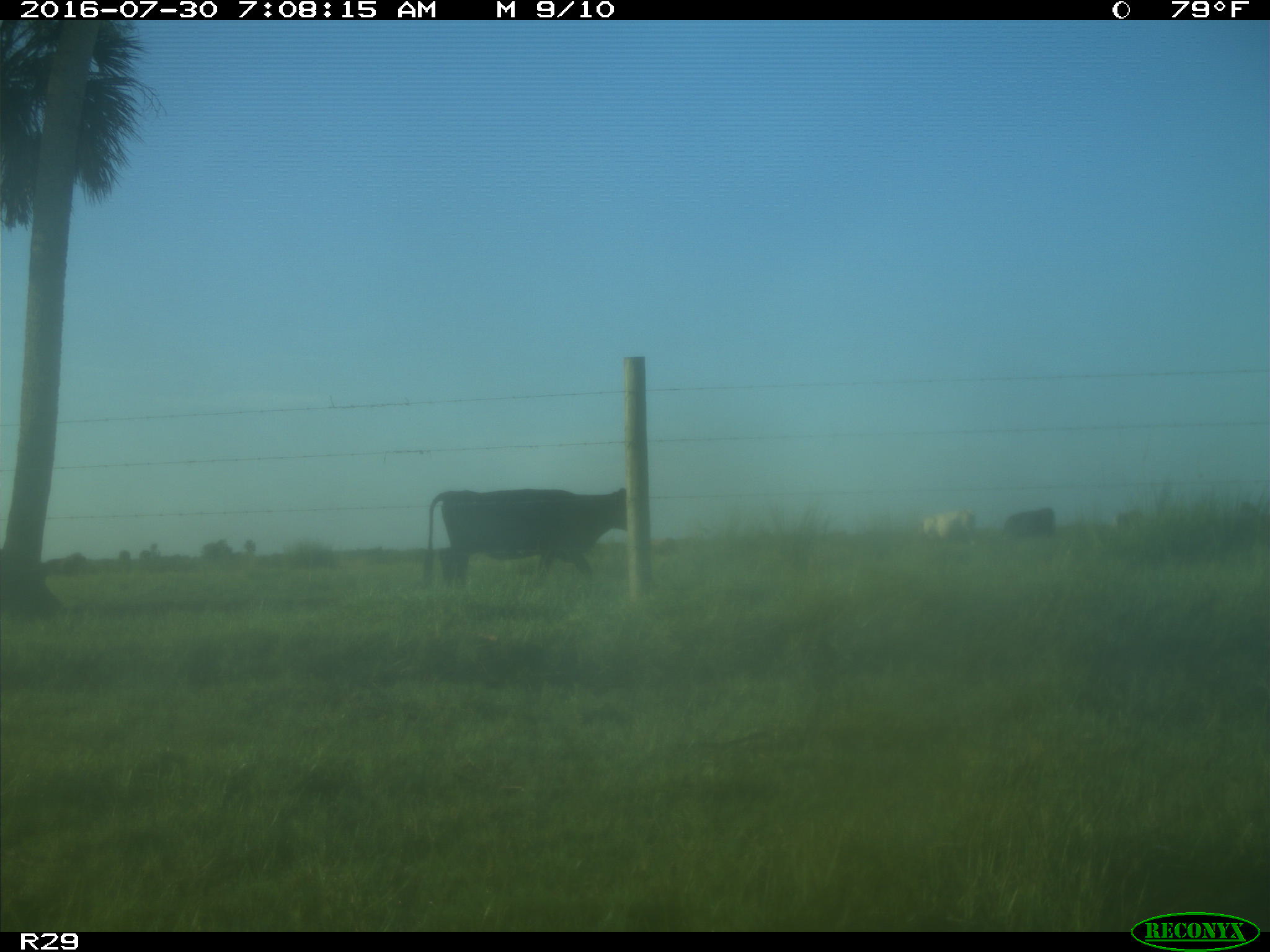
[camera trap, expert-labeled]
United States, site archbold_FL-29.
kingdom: Animalia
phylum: Chordata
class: Mammalia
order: Artiodactyla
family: Bovidae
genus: Bos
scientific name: Bos taurus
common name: domestic cow